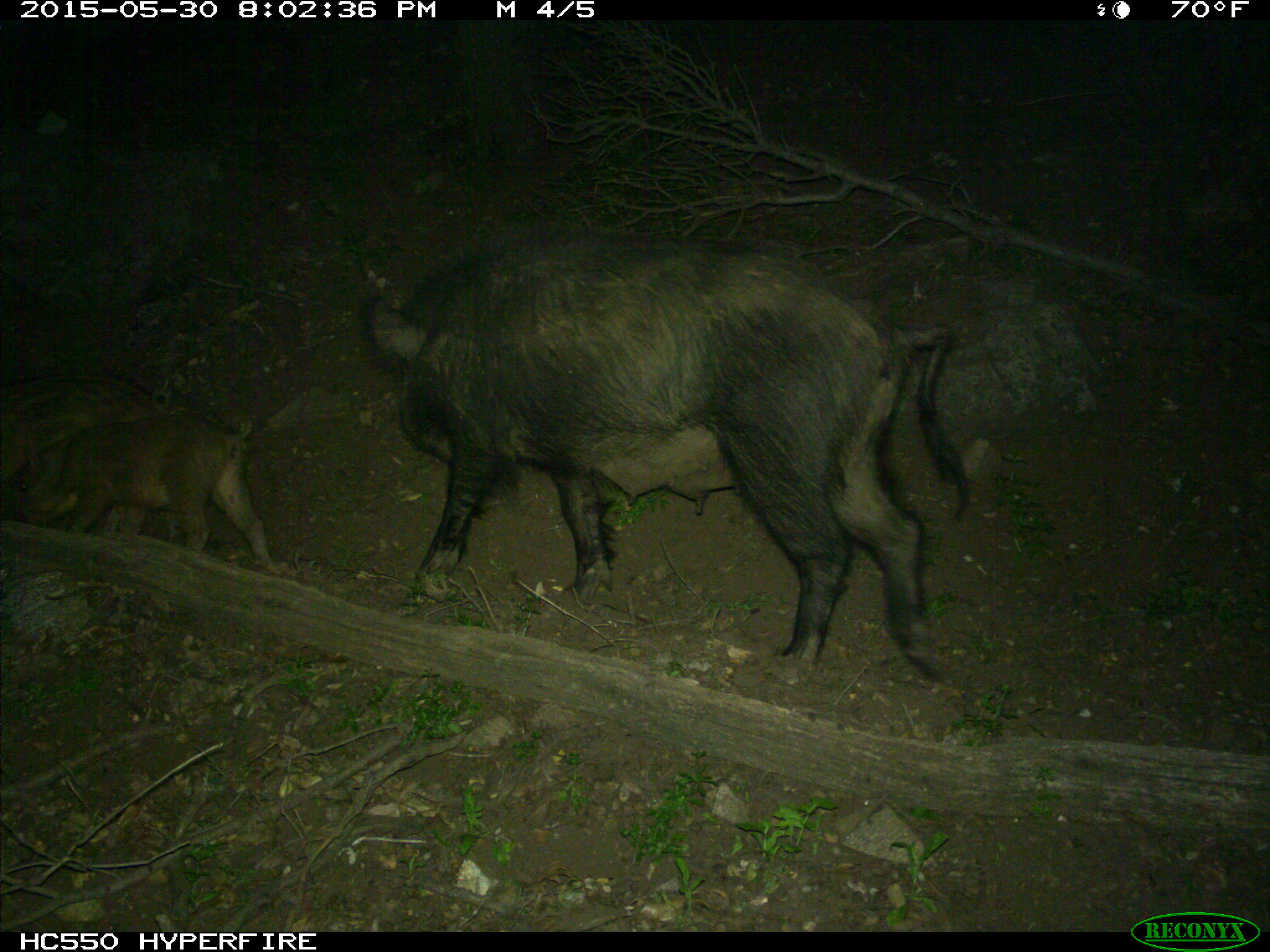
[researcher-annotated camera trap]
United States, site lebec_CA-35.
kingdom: Animalia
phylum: Chordata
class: Mammalia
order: Artiodactyla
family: Suidae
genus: Sus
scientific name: Sus scrofa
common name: wild boar